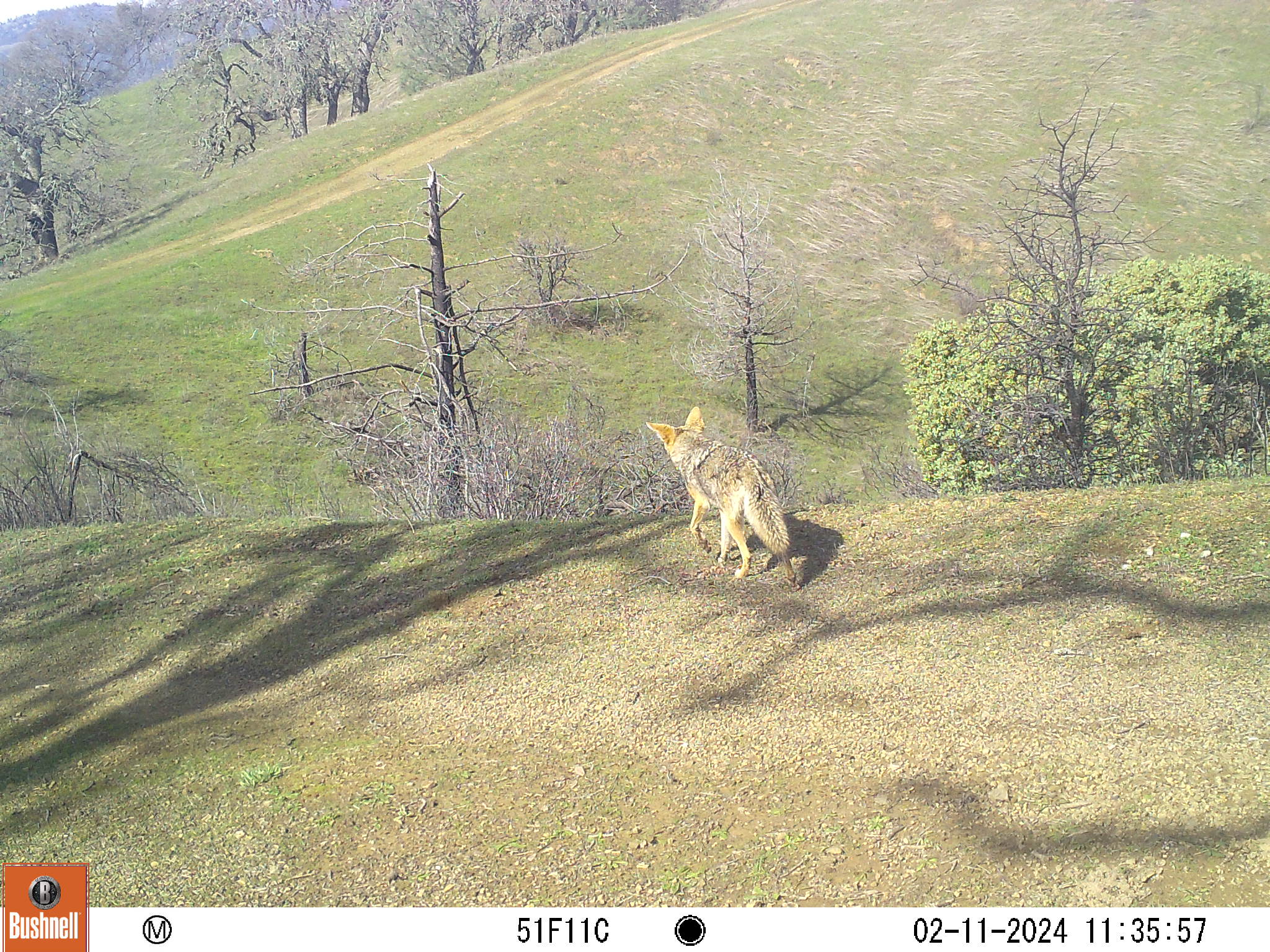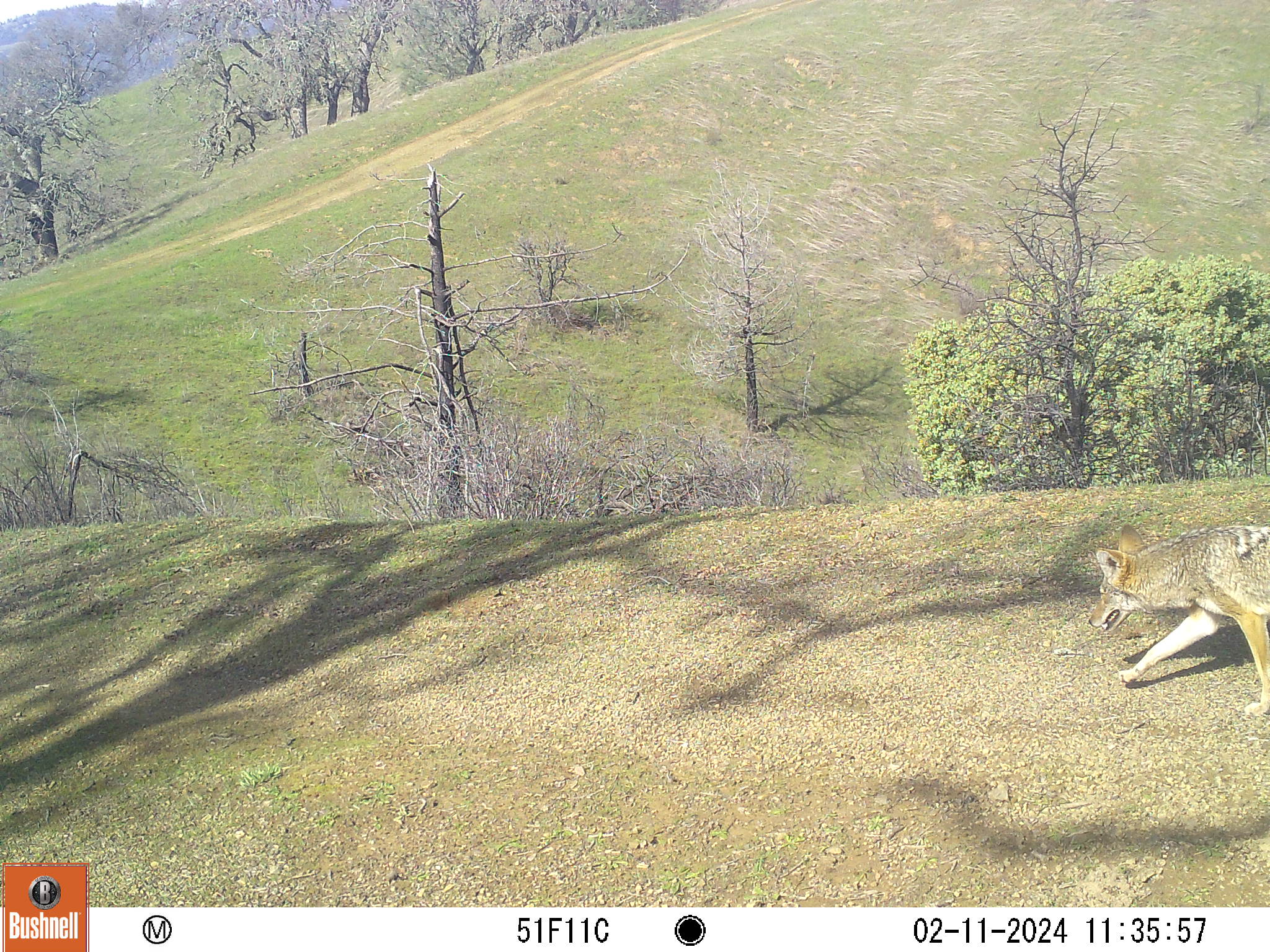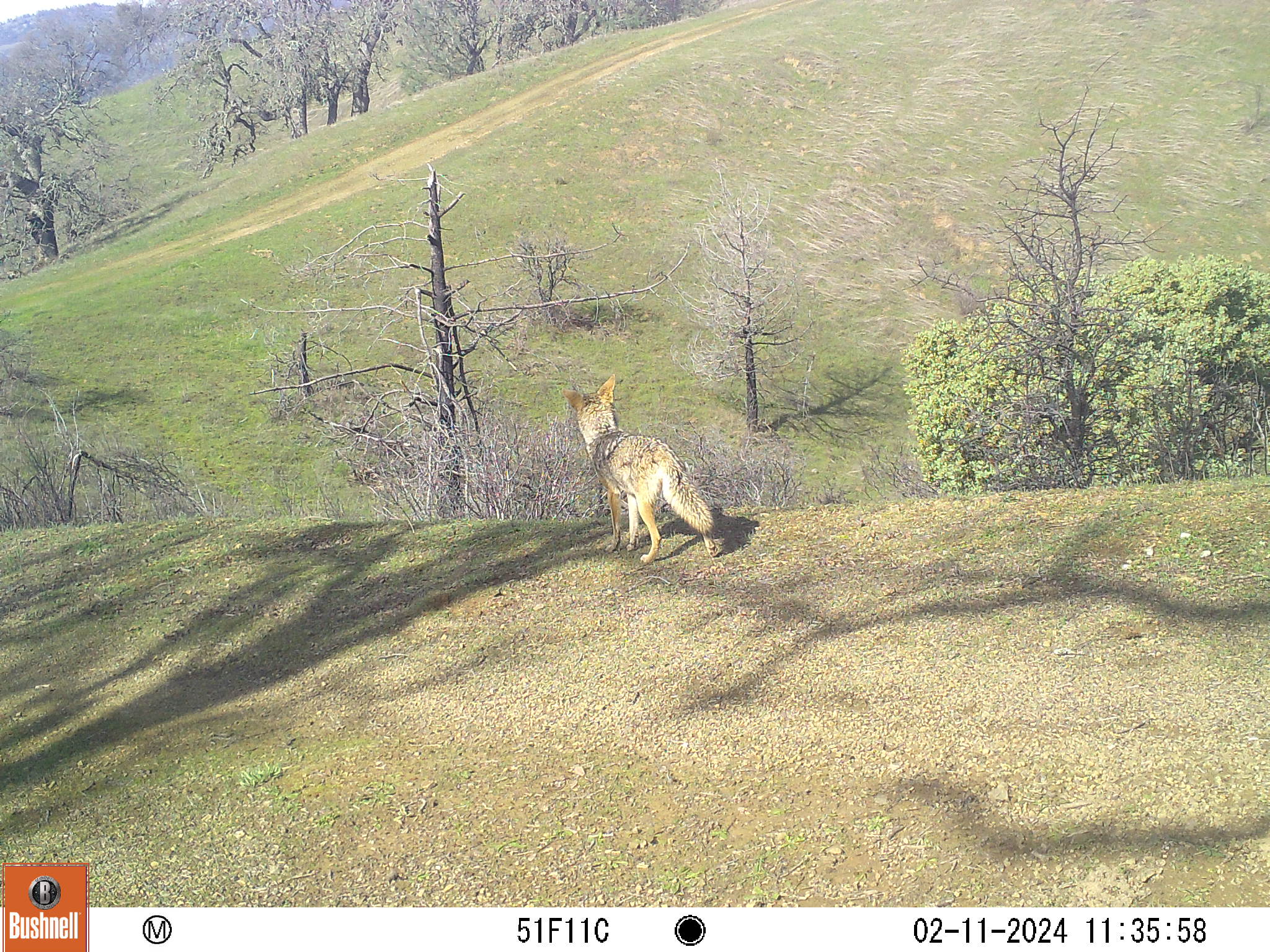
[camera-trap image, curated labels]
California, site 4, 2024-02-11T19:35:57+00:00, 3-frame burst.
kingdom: Animalia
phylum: Chordata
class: Mammalia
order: Carnivora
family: Canidae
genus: Canis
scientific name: Canis latrans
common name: coyote